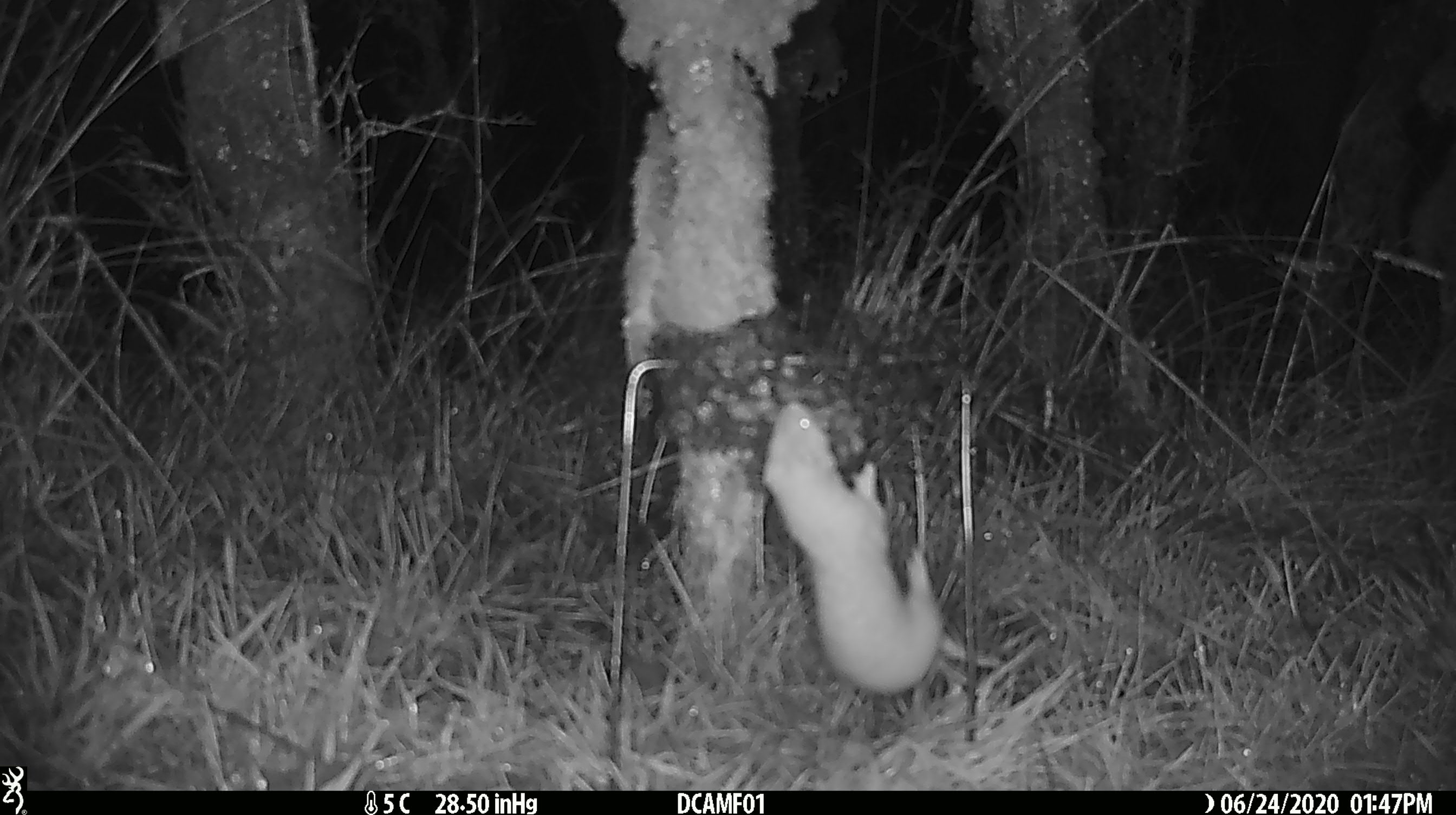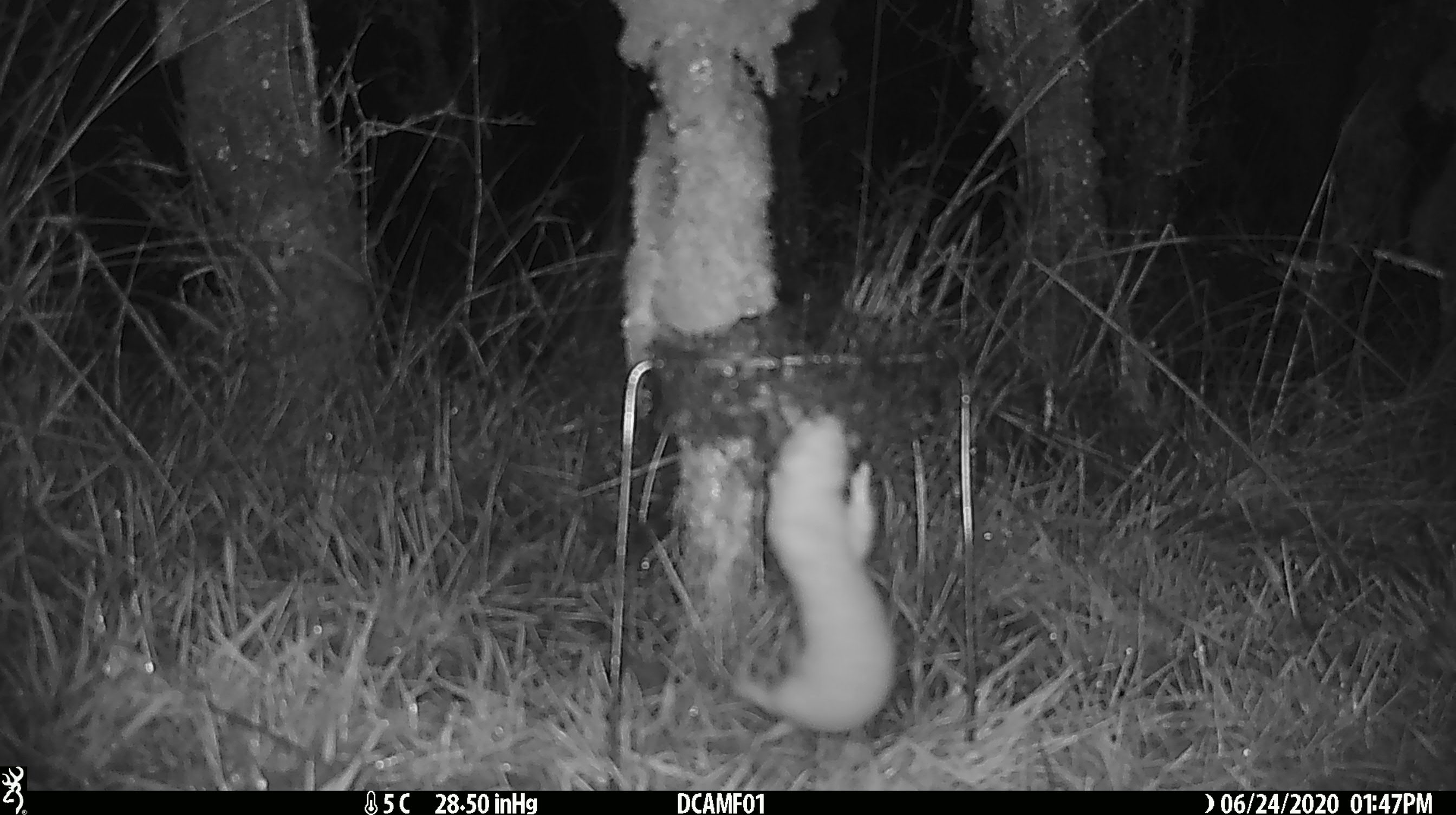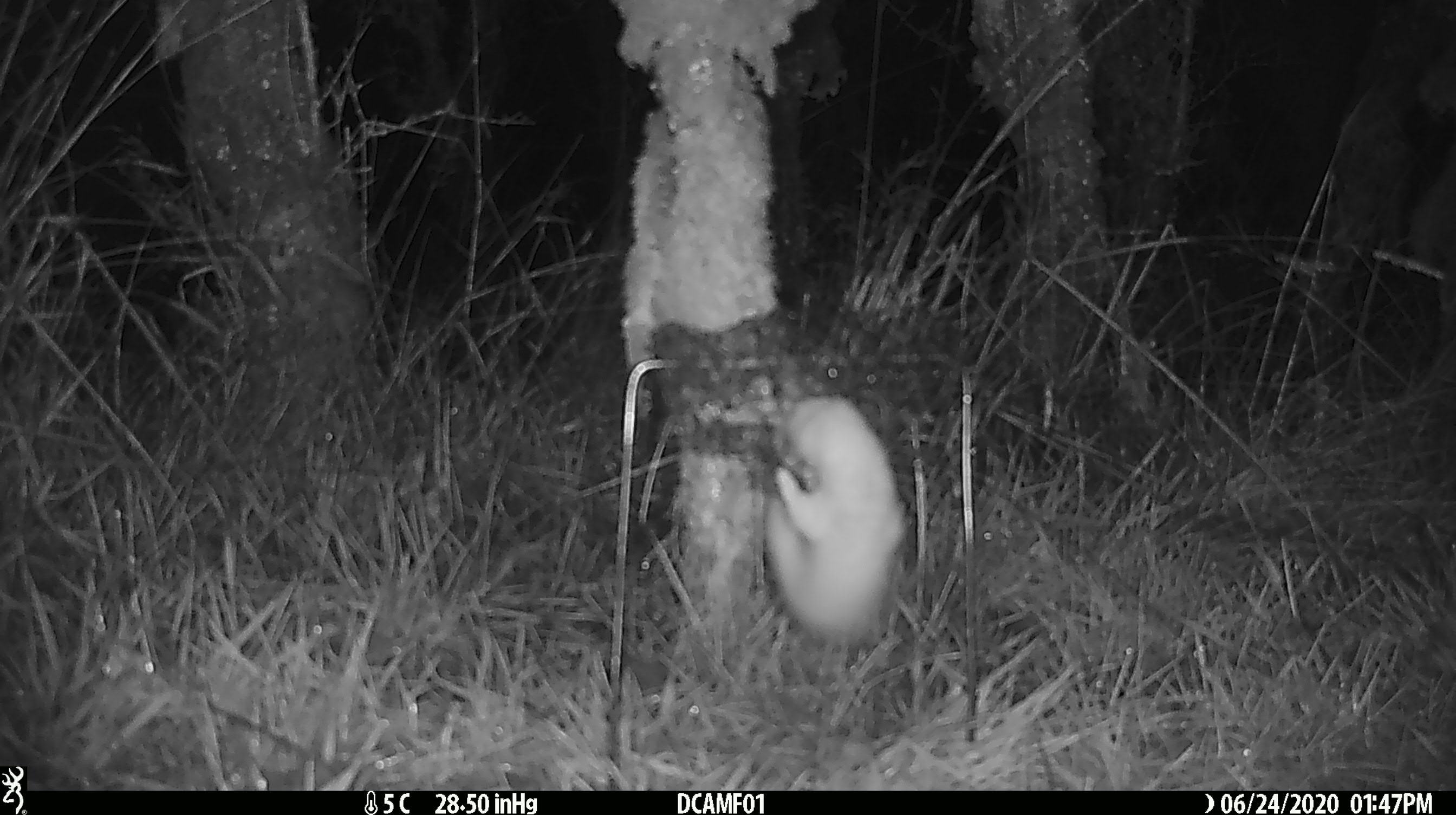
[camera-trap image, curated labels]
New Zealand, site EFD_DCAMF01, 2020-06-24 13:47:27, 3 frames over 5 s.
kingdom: Animalia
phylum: Chordata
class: Mammalia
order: Carnivora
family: Mustelidae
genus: Mustela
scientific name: Mustela nivalis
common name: least weasel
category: weasel